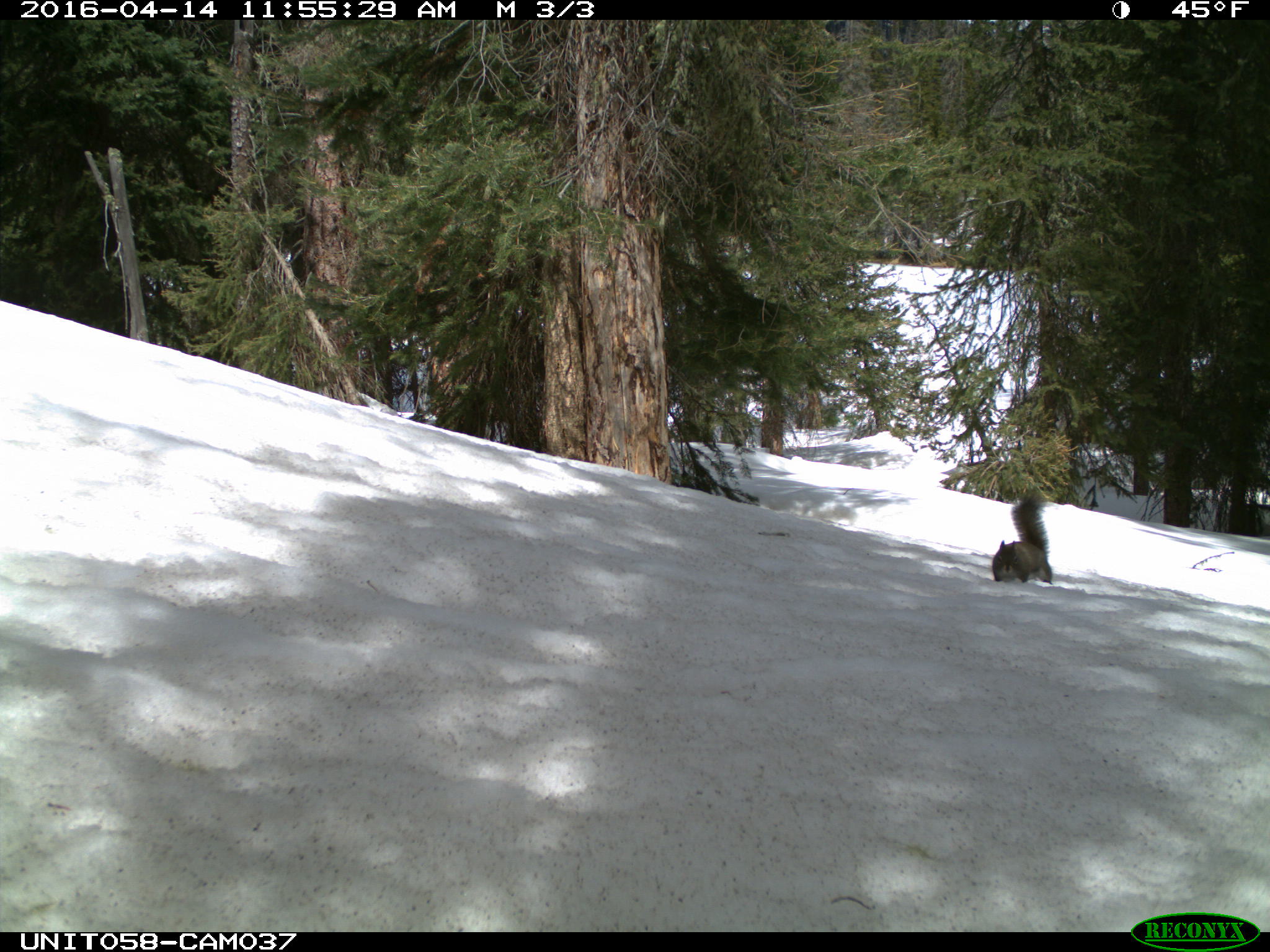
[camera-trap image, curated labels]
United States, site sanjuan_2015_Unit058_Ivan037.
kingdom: Animalia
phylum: Chordata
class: Mammalia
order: Rodentia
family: Sciuridae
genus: Tamiasciurus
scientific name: Tamiasciurus hudsonicus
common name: american red squirrel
Tamiasciurus hudsonicus (american red squirrel).